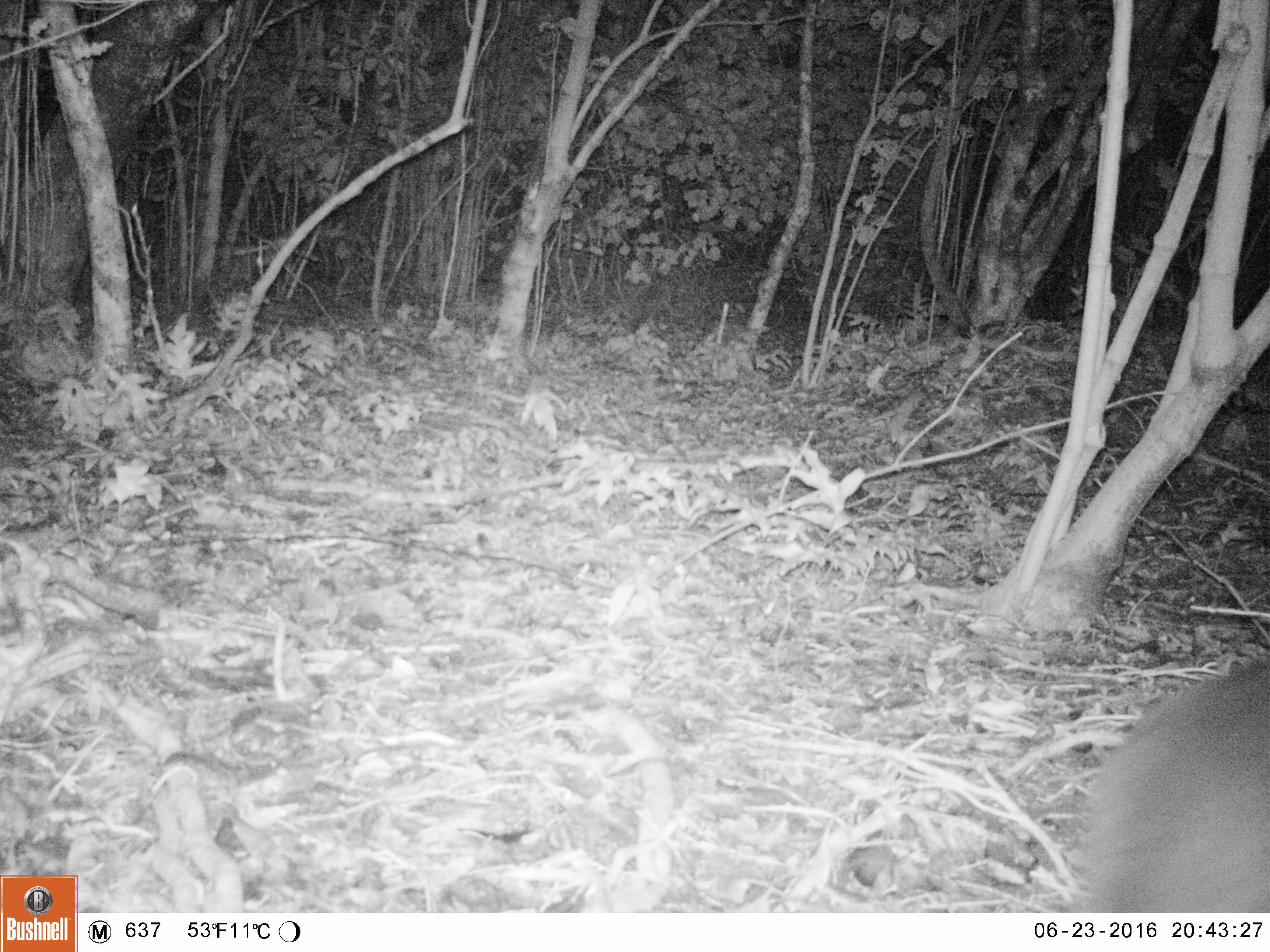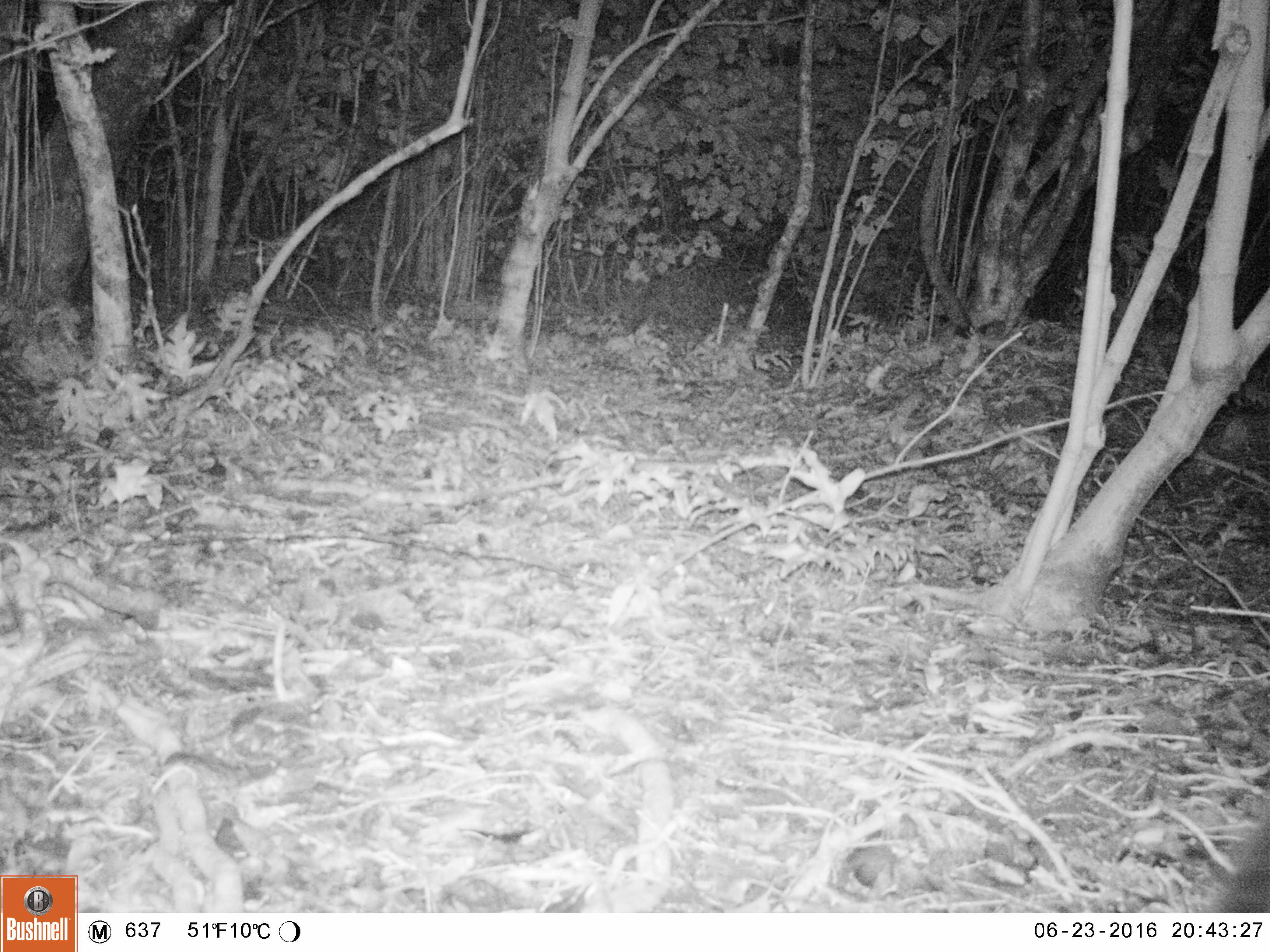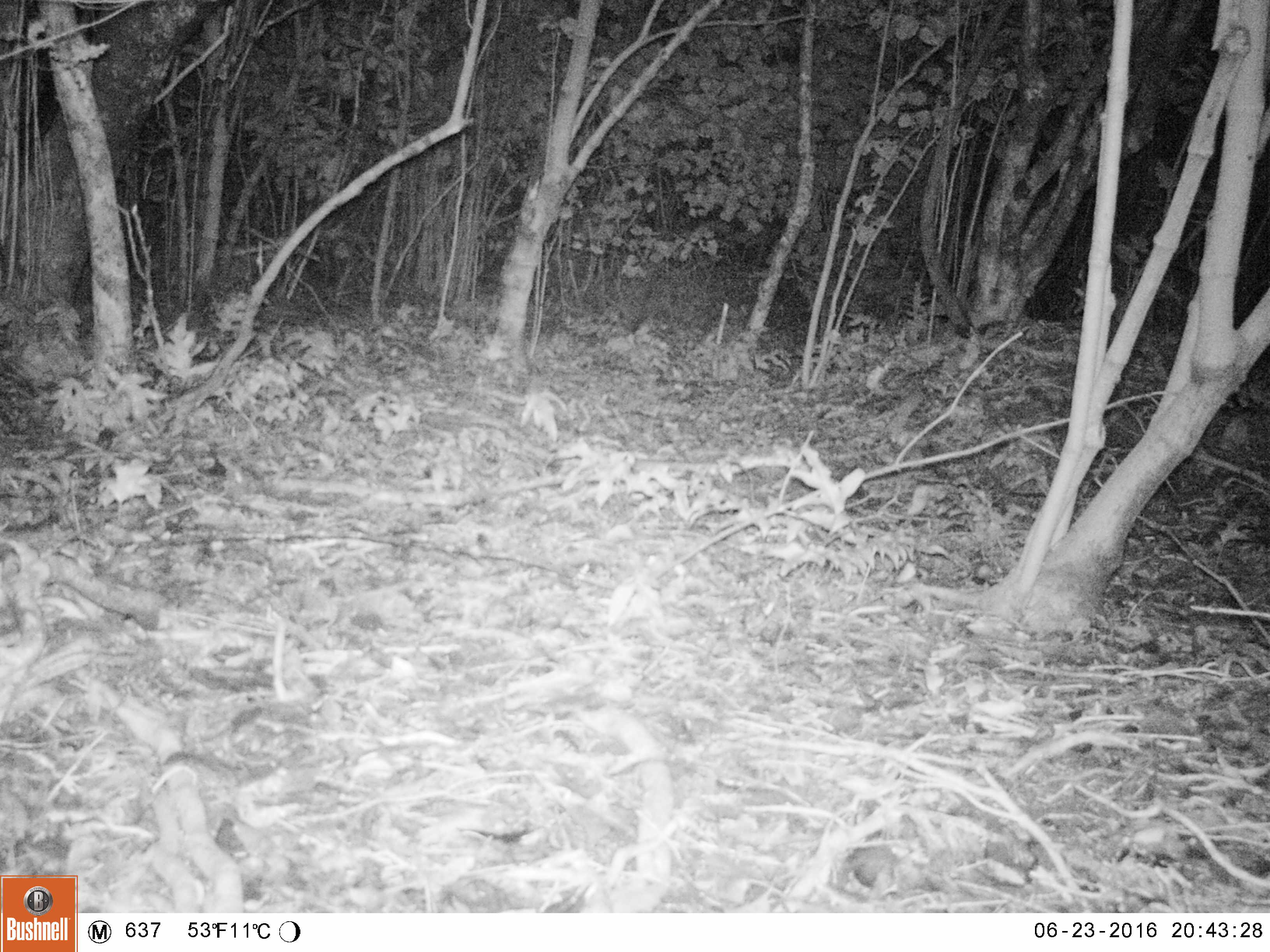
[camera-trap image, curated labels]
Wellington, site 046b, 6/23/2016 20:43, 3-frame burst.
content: unidentified animal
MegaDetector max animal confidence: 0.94